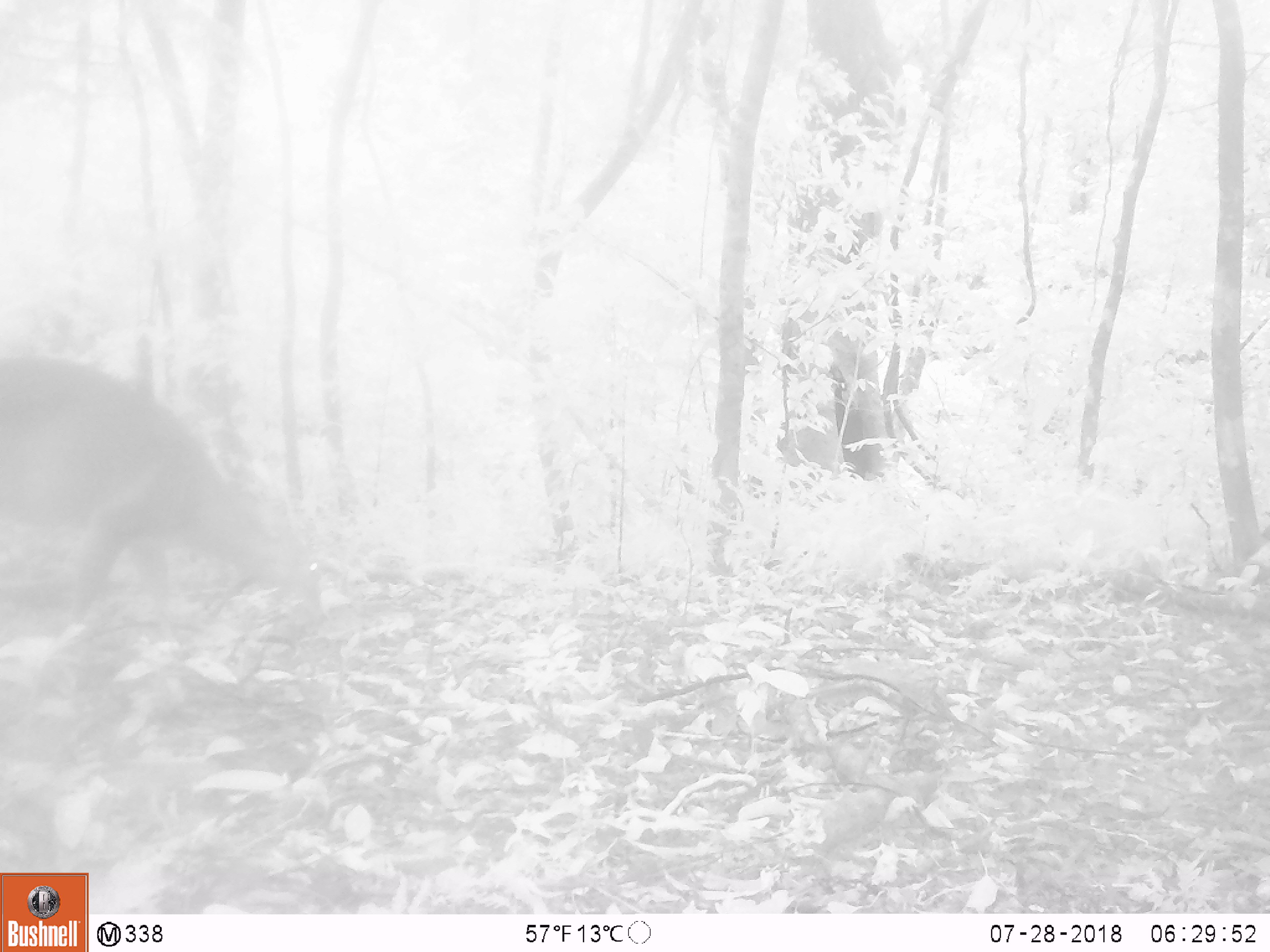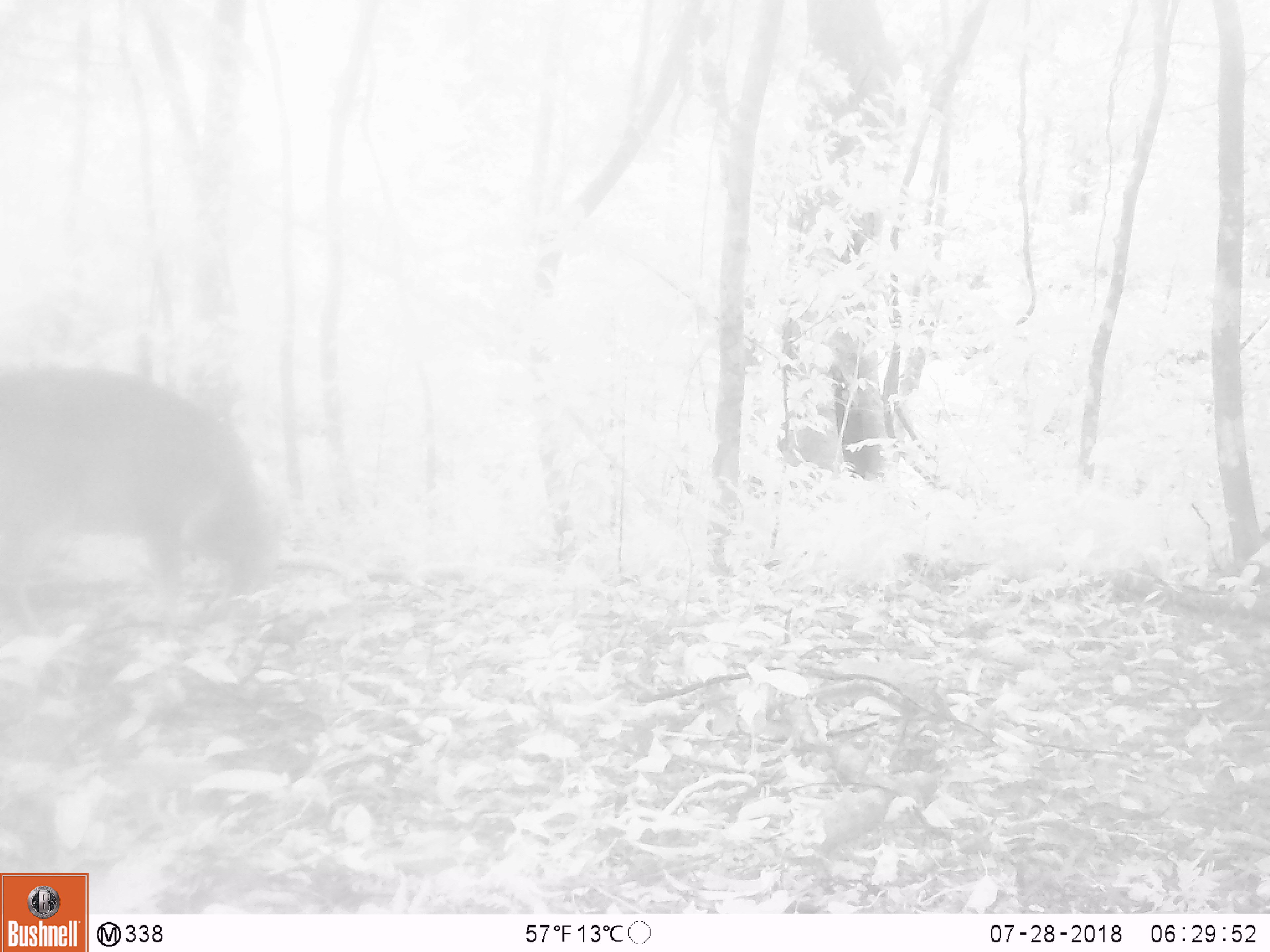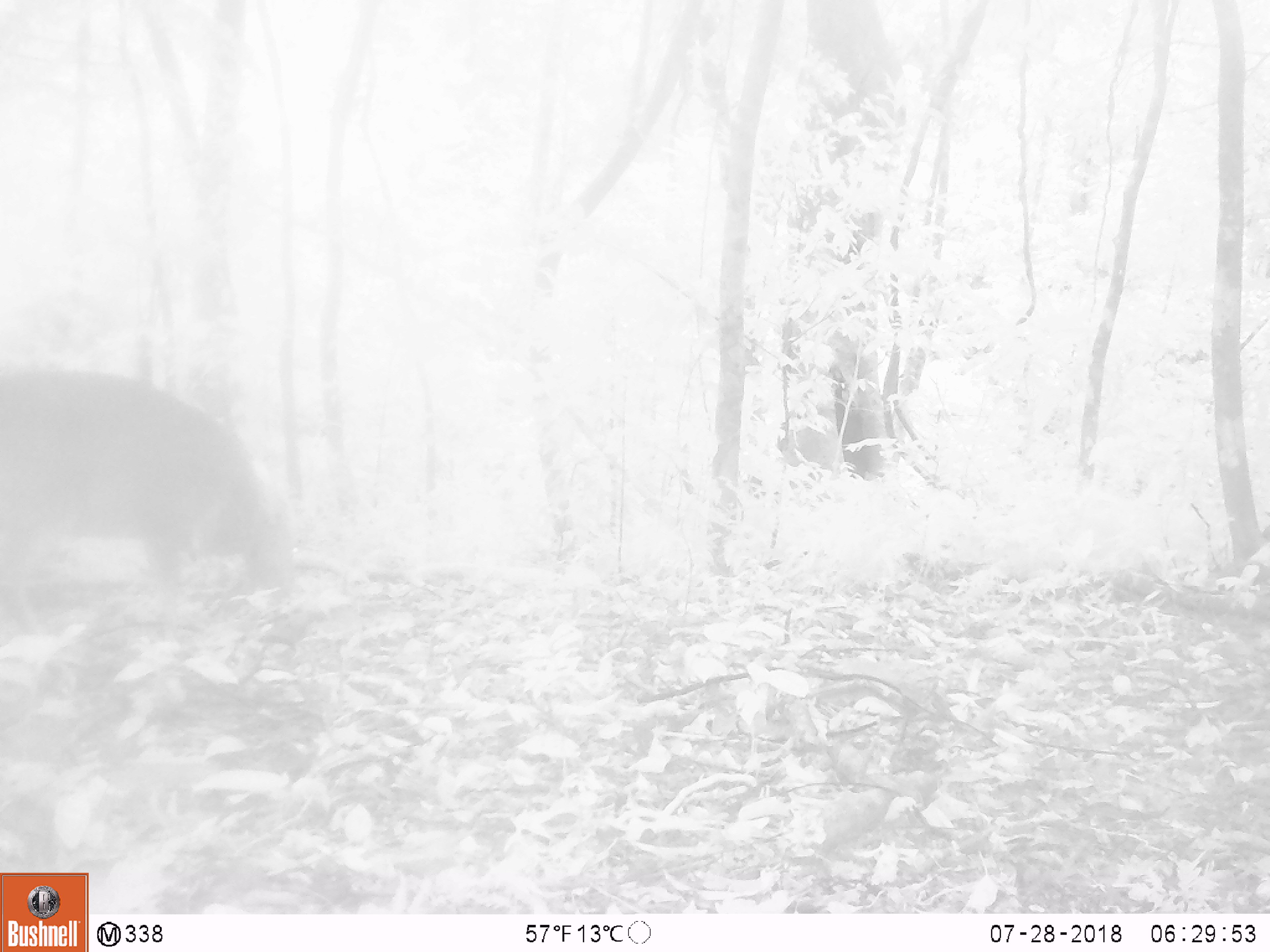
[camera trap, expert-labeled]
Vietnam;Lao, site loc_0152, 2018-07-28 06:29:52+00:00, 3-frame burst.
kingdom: Animalia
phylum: Chordata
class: Mammalia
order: Artiodactyla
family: Cervidae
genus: Muntiacus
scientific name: Muntiacus vuquangensis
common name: large-antlered muntjac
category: large antlered muntjac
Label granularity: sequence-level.